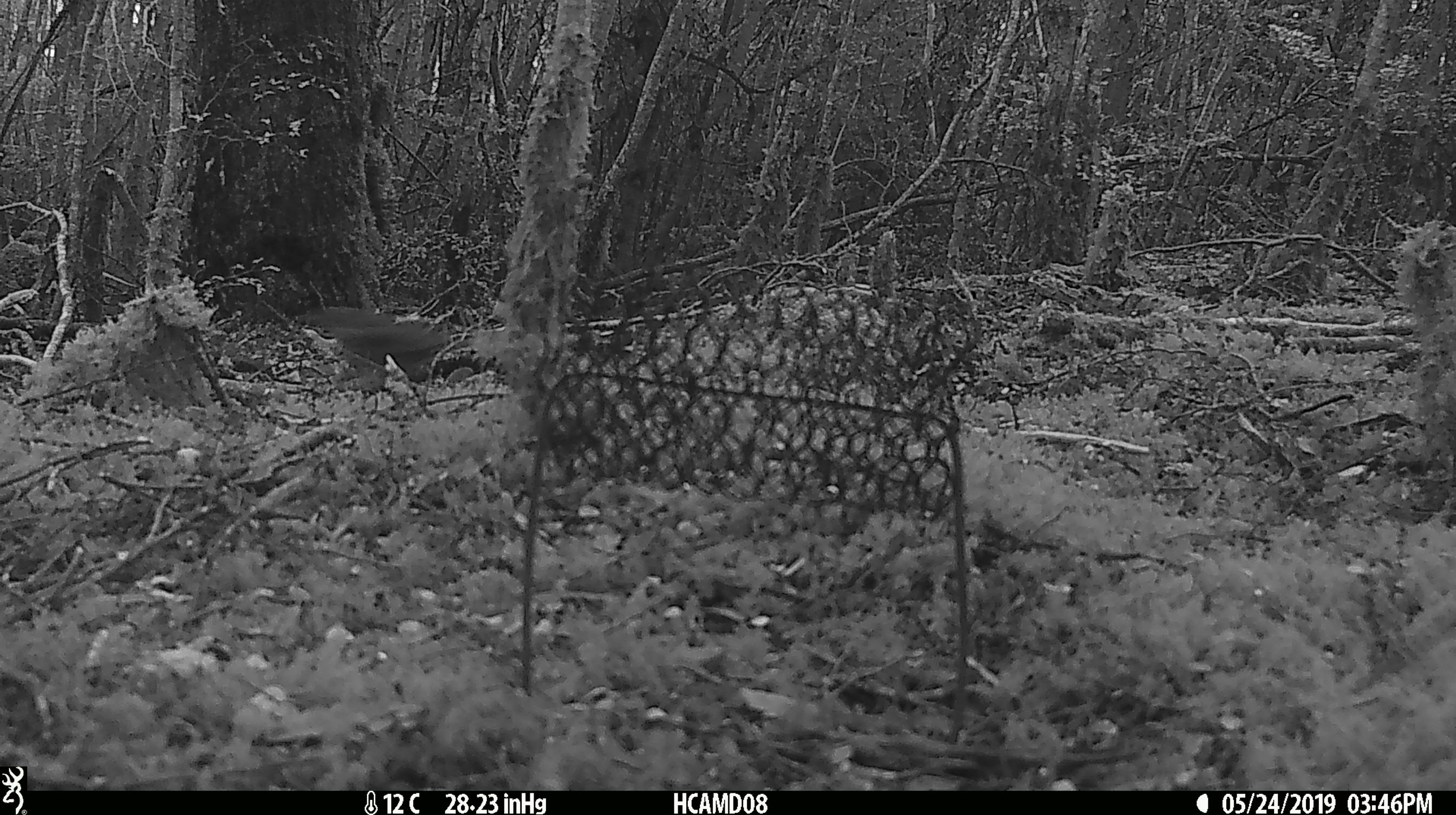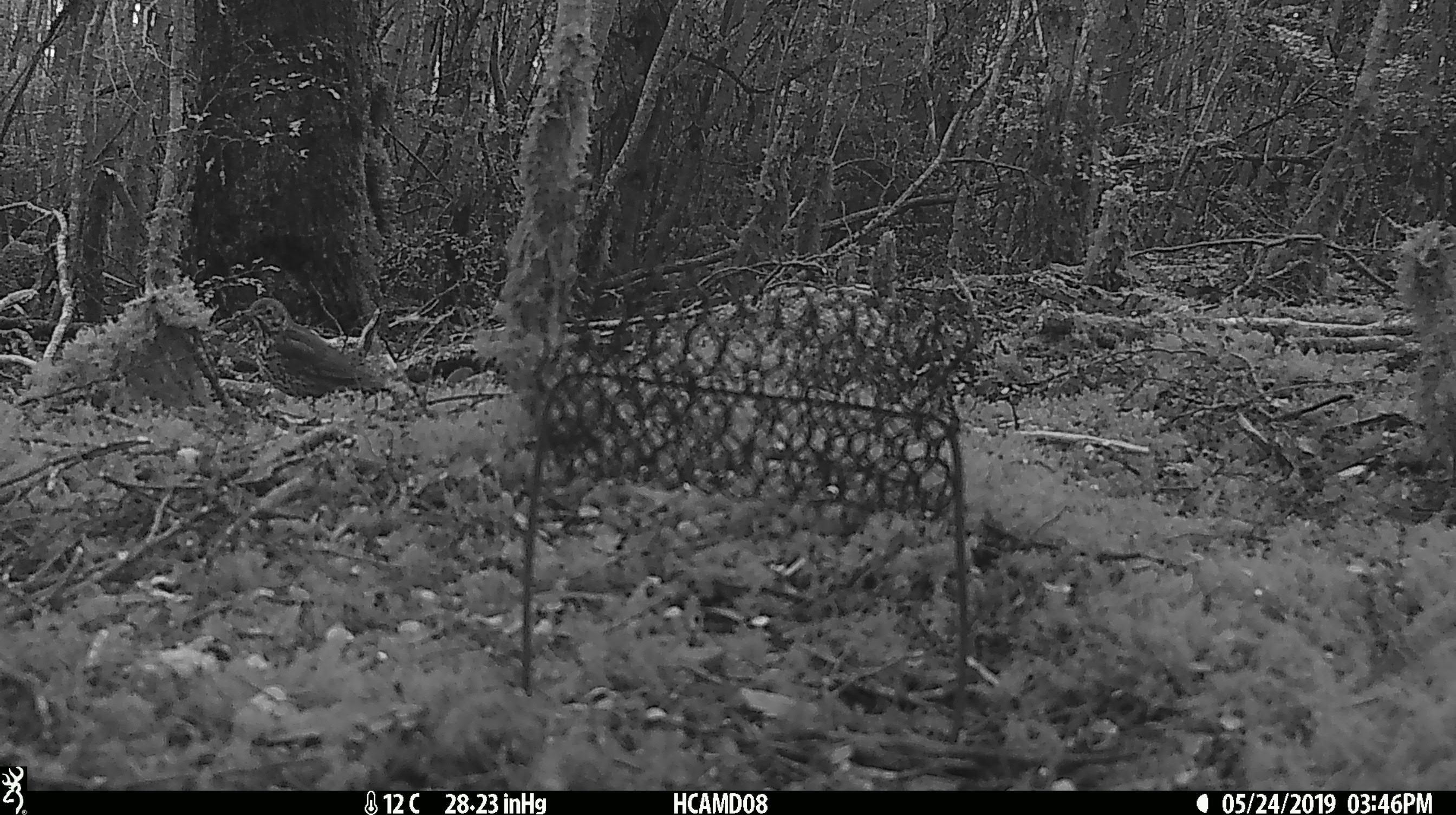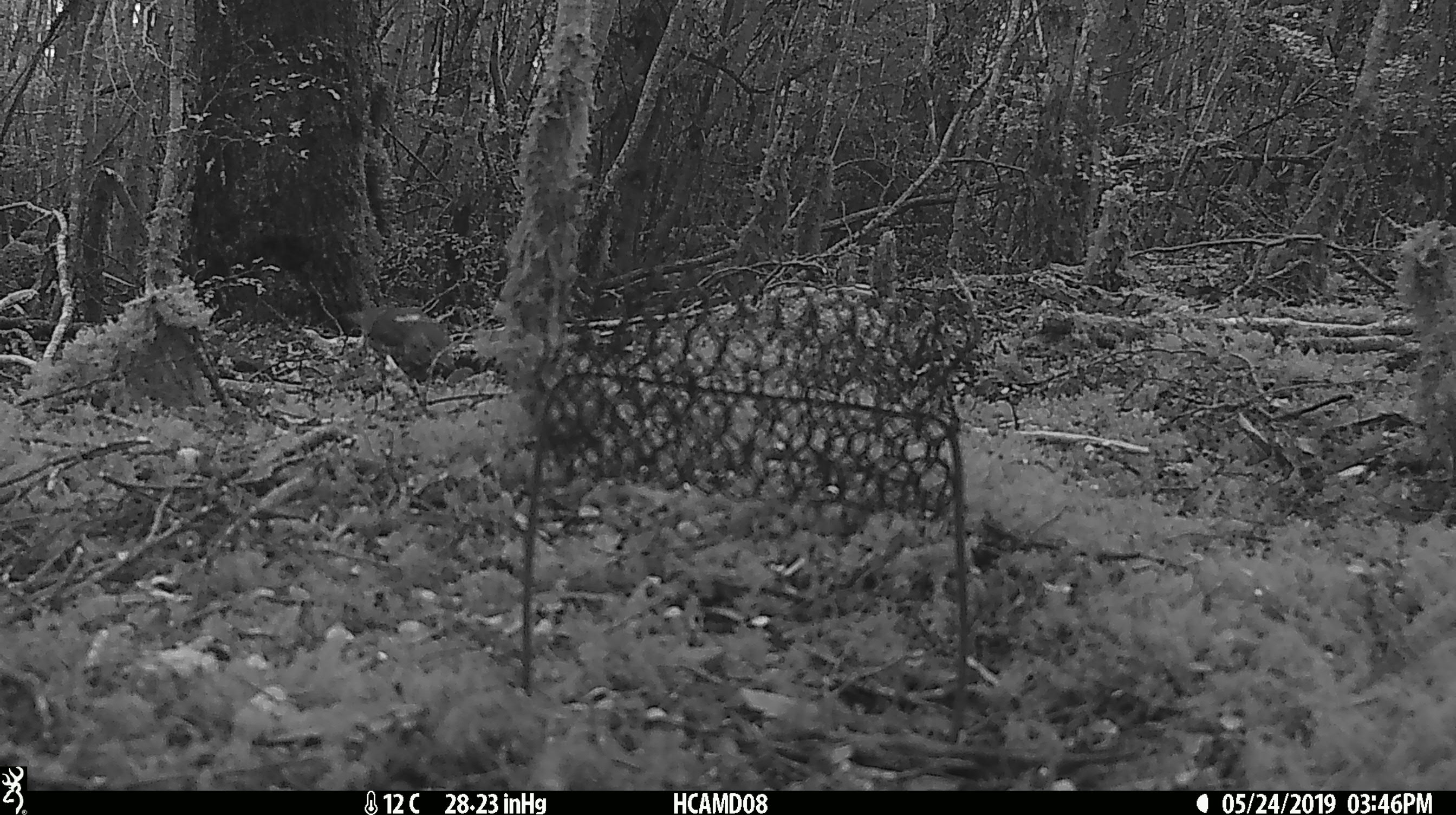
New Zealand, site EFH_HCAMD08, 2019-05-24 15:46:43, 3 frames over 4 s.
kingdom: Animalia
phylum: Chordata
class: Aves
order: Passeriformes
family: Turdidae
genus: Turdus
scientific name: Turdus philomelos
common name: song thrush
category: thrush